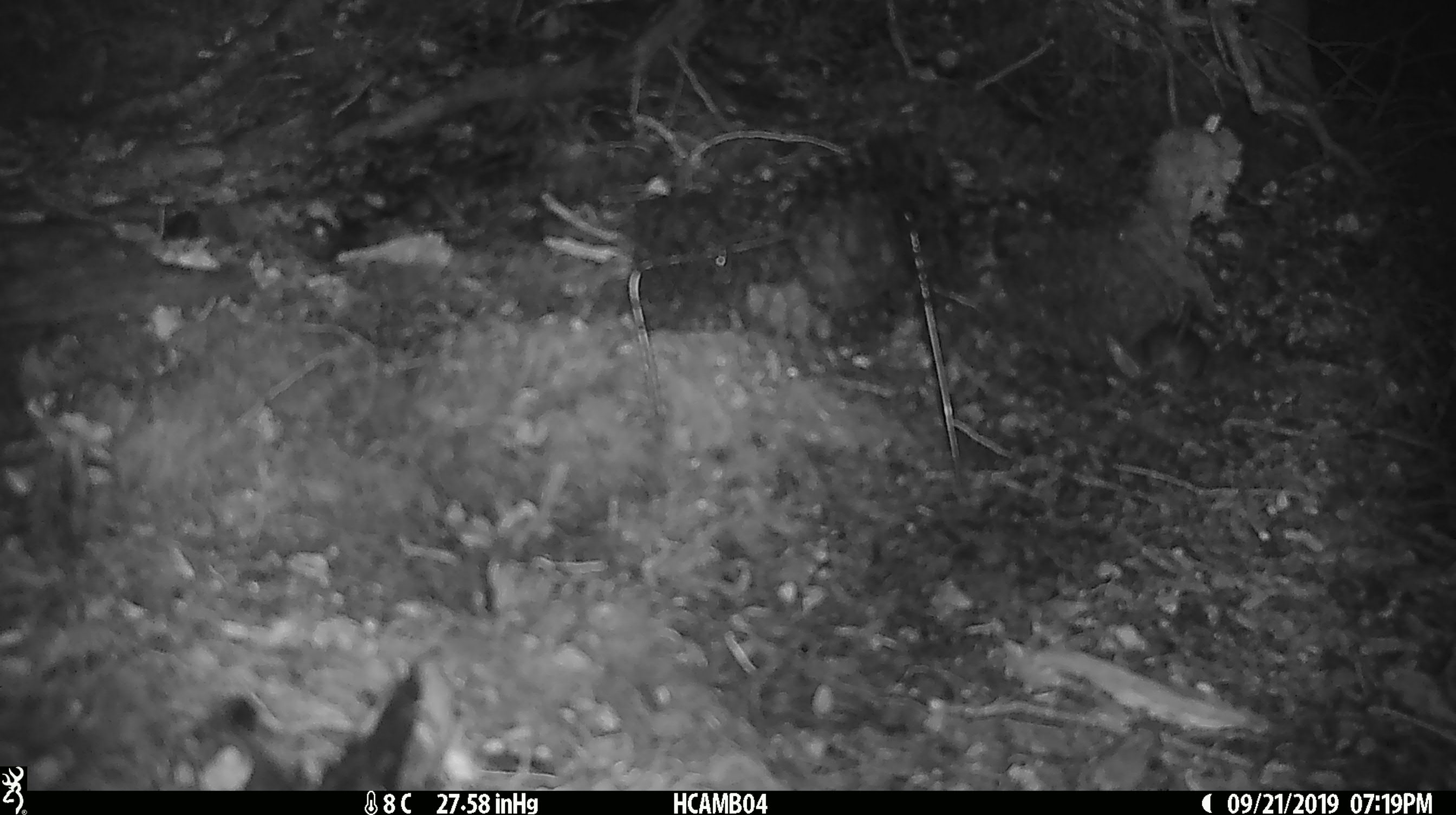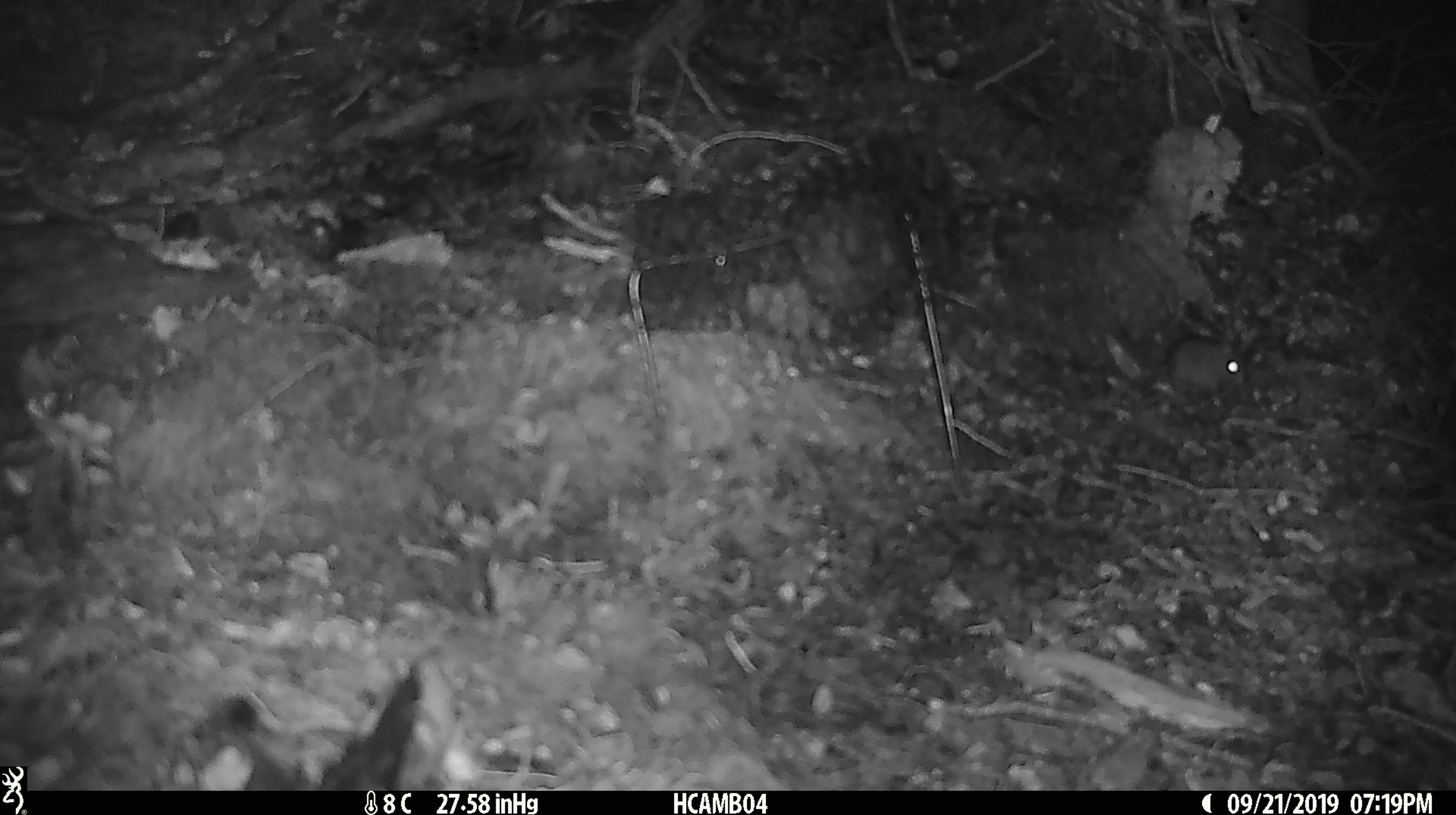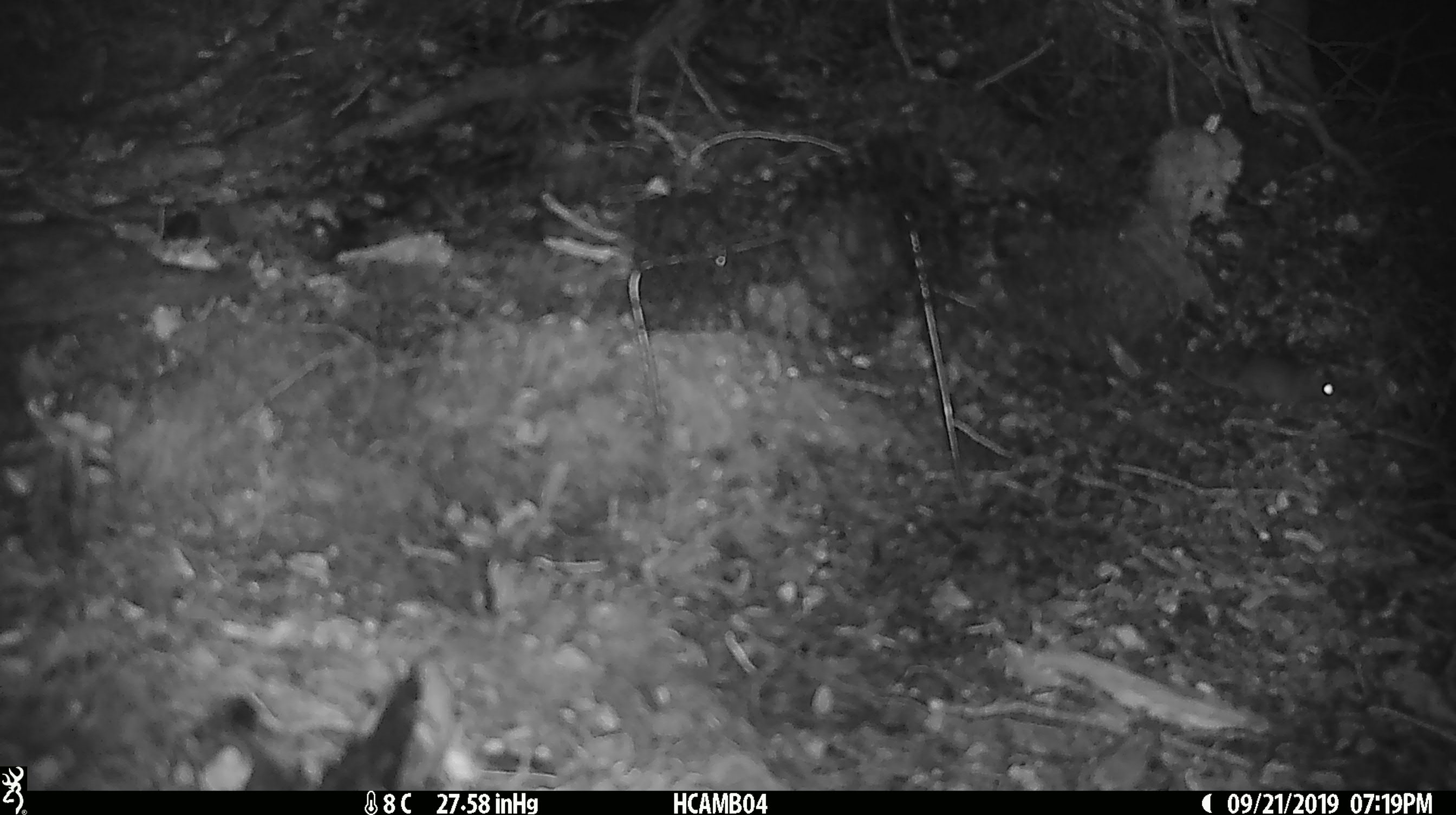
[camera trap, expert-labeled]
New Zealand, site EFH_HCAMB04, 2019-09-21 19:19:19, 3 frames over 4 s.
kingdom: Animalia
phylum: Chordata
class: Mammalia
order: Rodentia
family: Muridae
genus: Mus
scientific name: Mus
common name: mouse